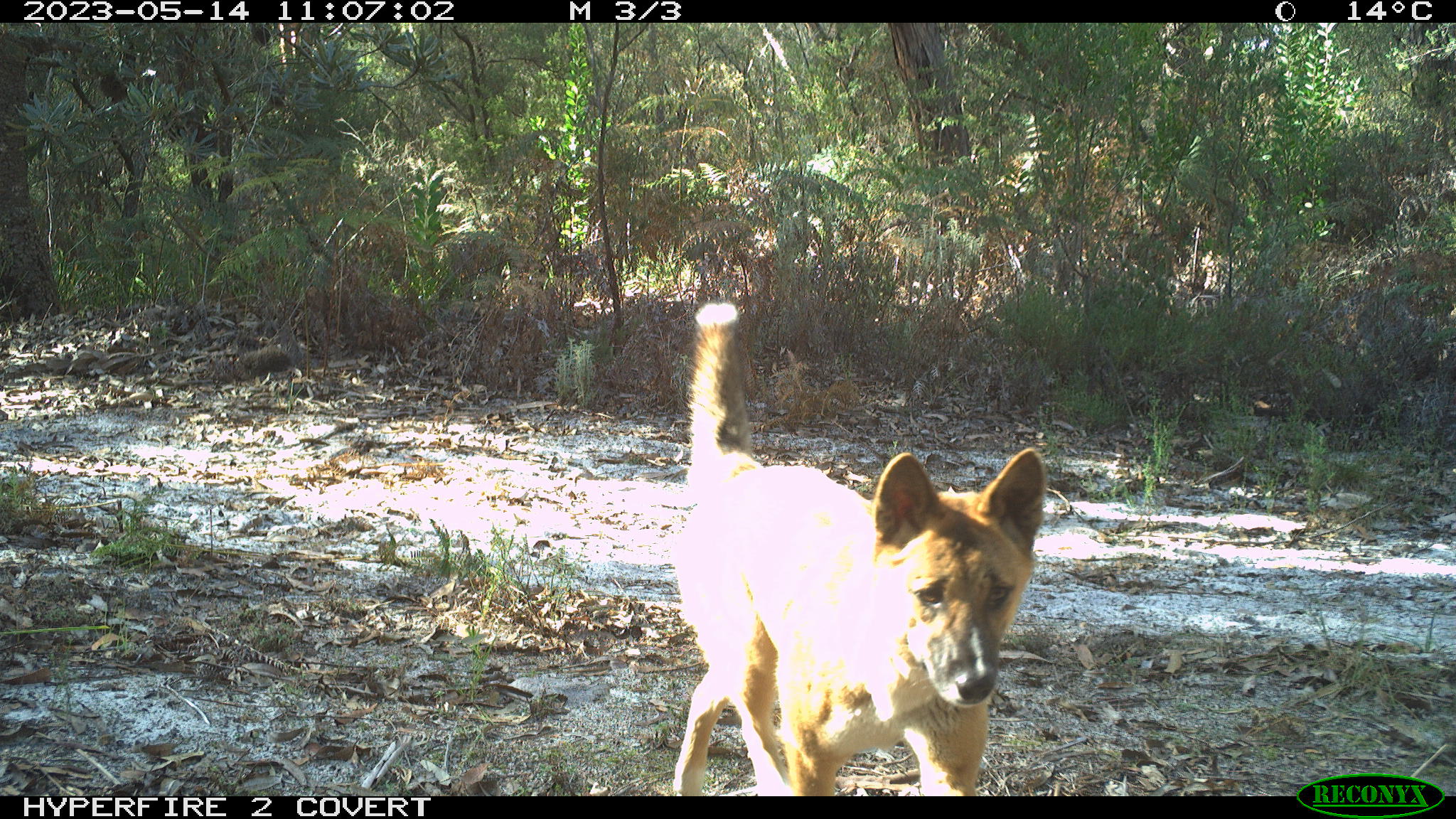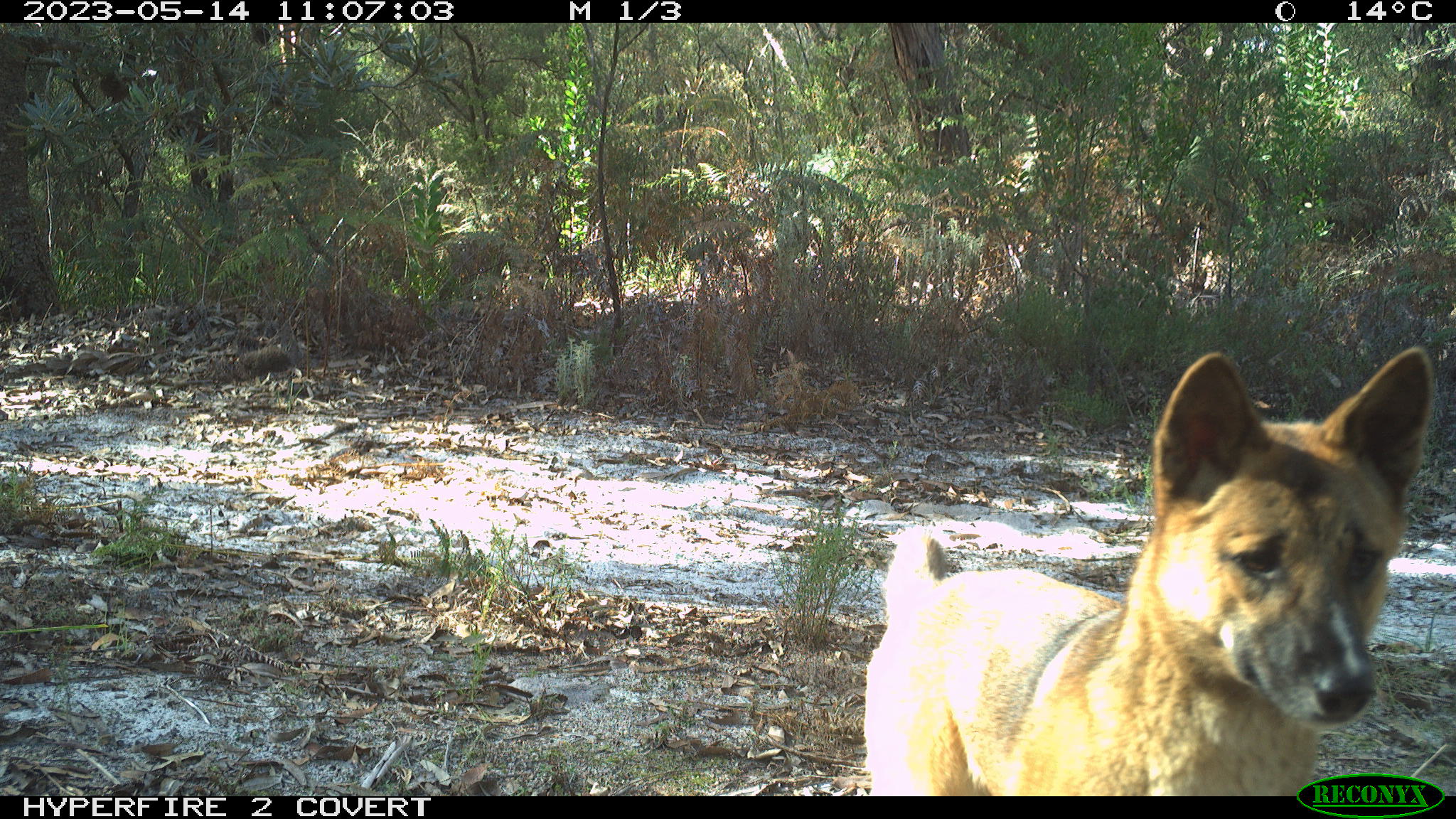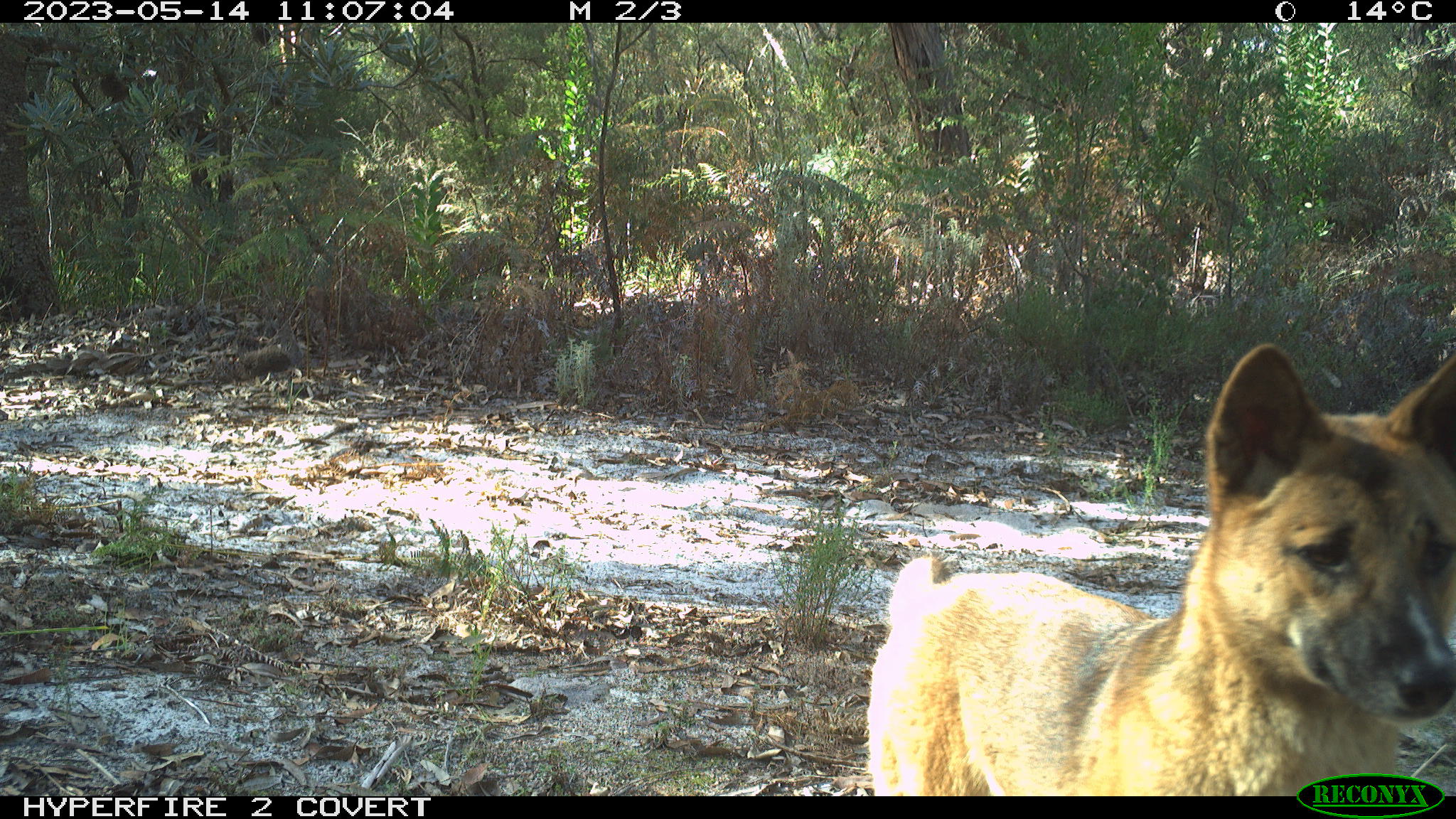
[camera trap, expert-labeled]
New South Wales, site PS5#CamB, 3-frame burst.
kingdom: Animalia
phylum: Chordata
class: Mammalia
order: Carnivora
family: Canidae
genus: Canis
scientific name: Canis familiaris dingo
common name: dingo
Dingo (Canis familiaris dingo).